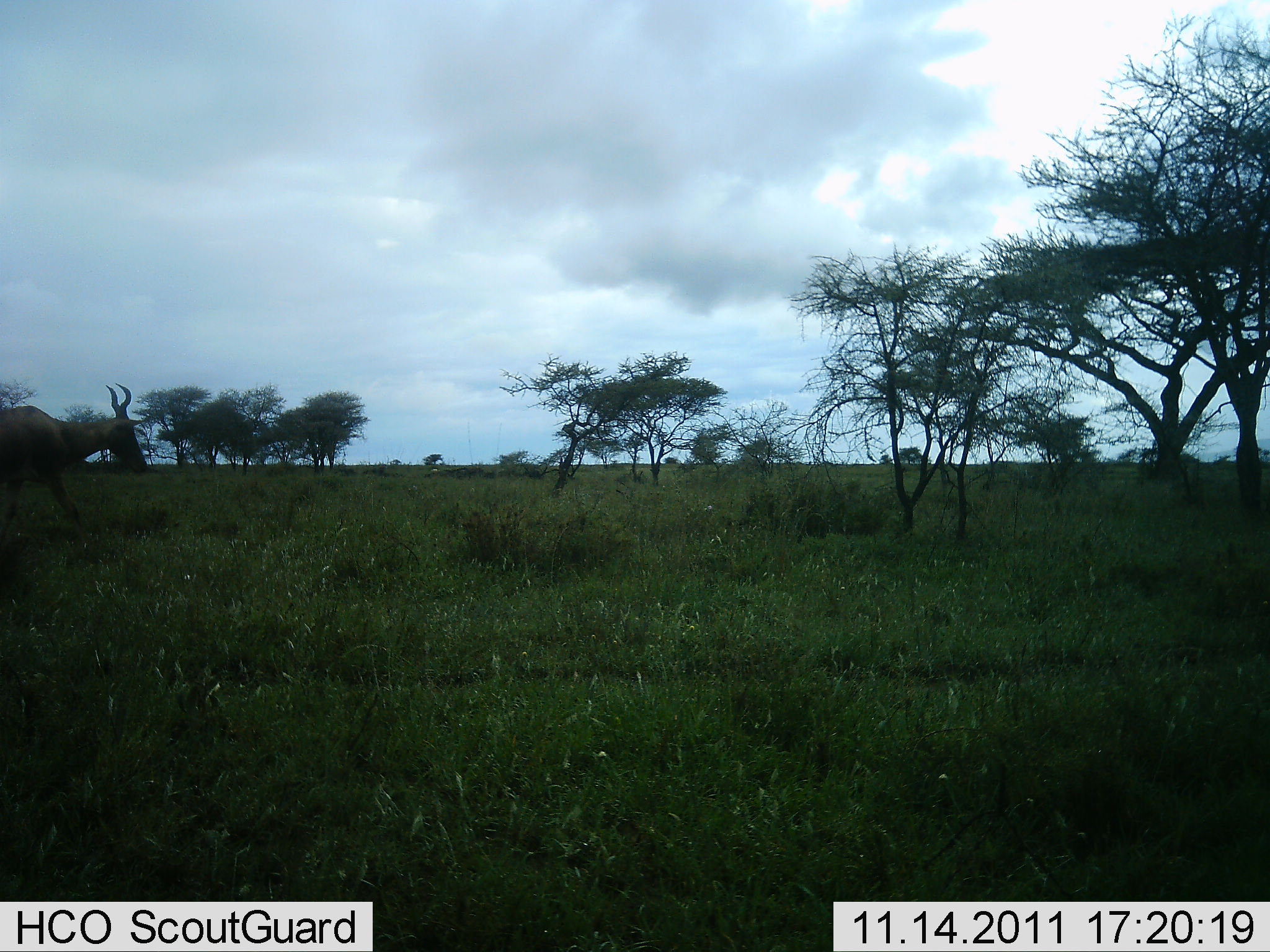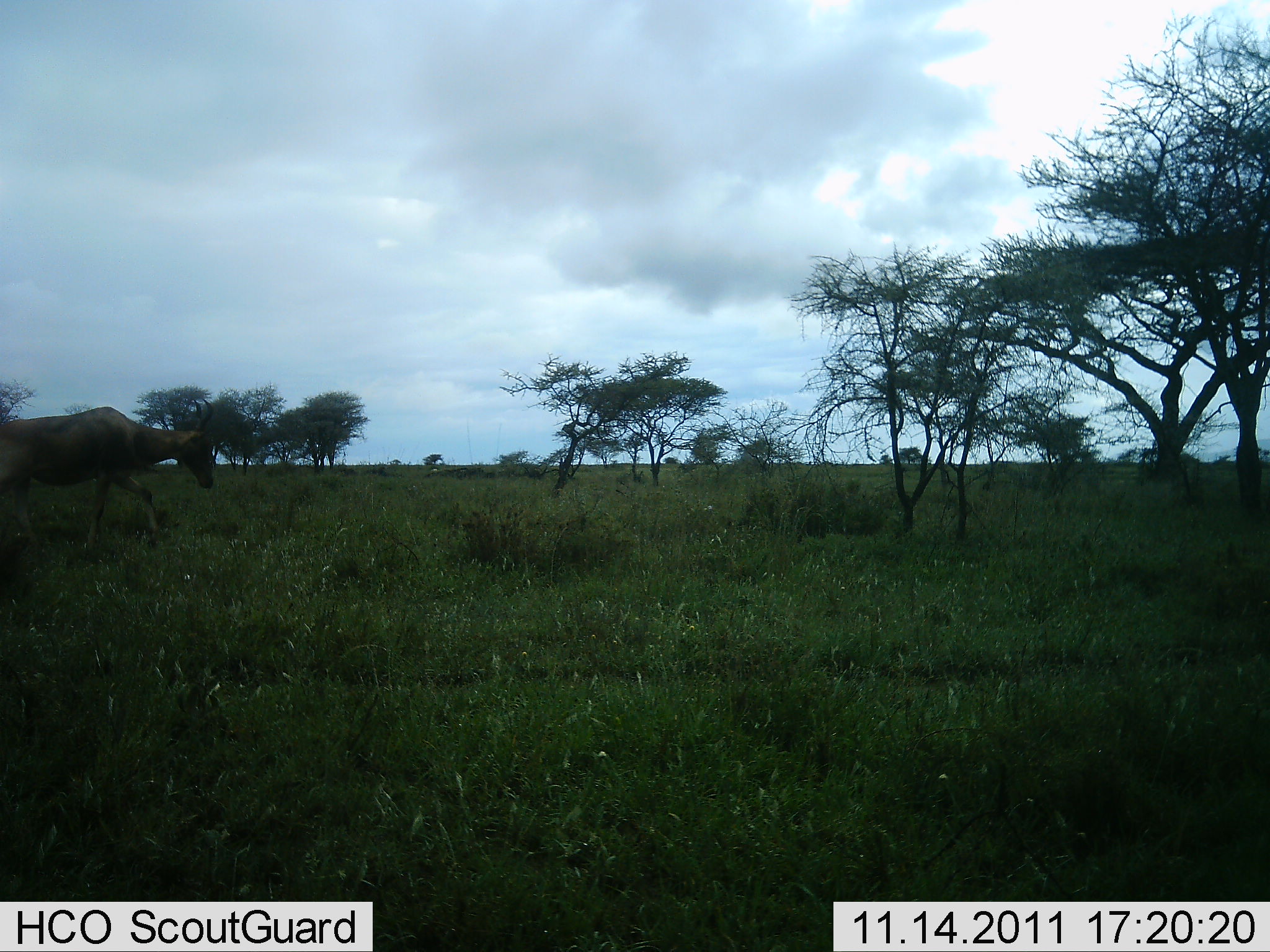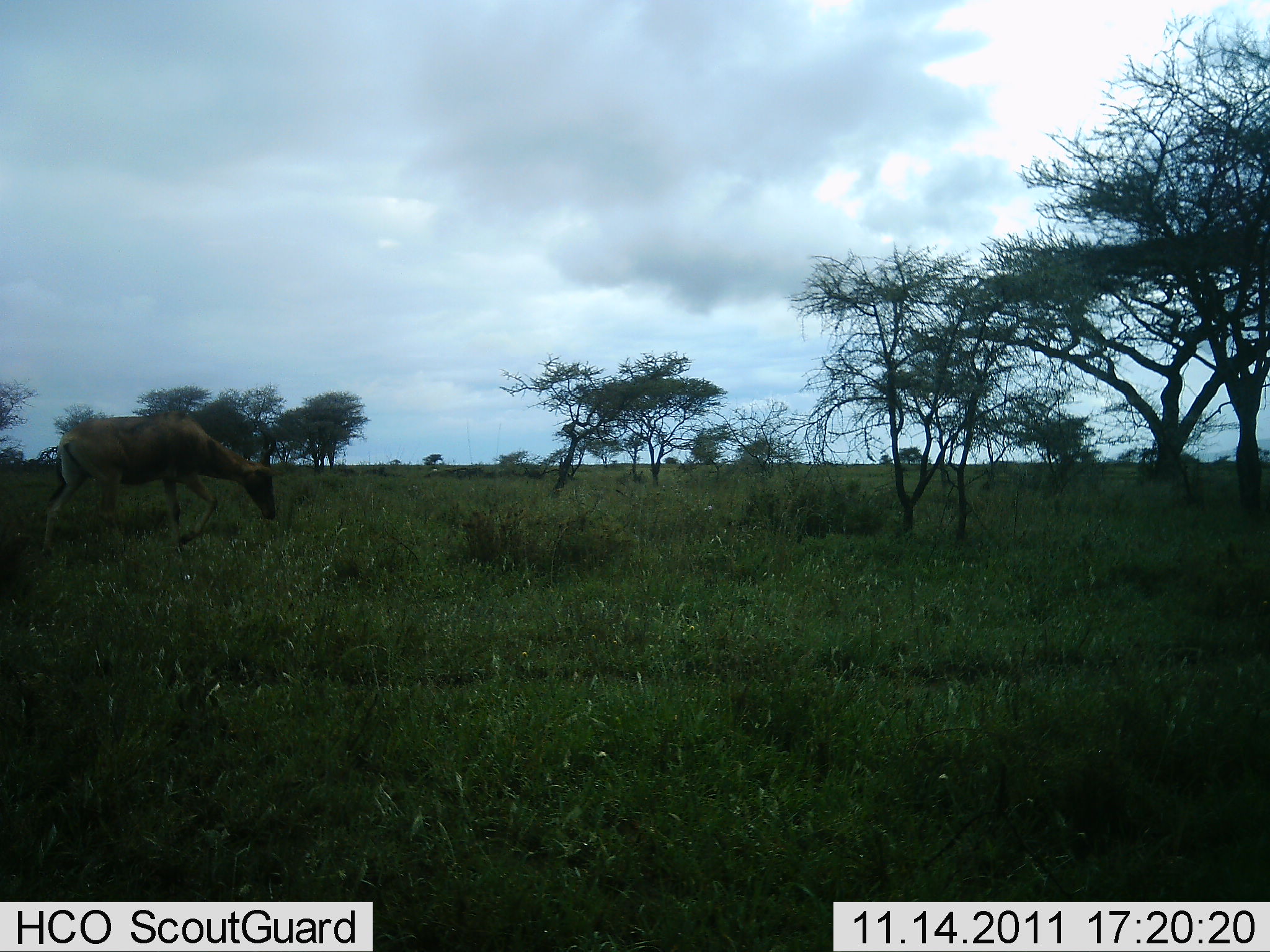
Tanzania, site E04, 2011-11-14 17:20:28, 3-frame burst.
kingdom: Animalia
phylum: Chordata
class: Mammalia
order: Artiodactyla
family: Bovidae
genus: Alcelaphus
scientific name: Alcelaphus buselaphus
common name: hartebeest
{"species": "hartebeest (Alcelaphus buselaphus)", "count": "1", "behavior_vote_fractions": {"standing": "9%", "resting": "0%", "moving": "82%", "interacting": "0%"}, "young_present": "0%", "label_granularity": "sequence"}